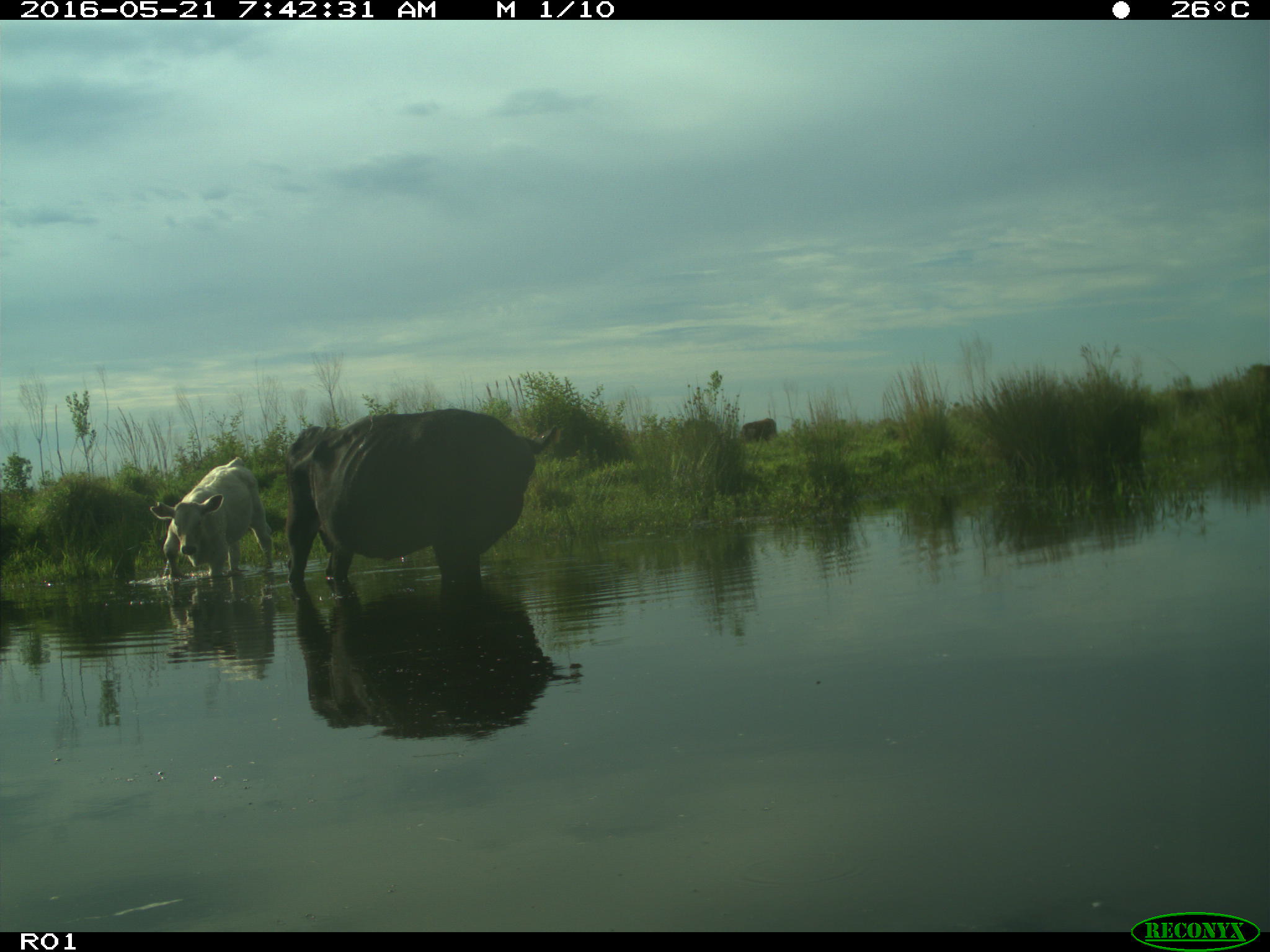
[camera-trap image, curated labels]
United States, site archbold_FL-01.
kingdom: Animalia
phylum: Chordata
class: Mammalia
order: Artiodactyla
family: Bovidae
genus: Bos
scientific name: Bos taurus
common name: domestic cow